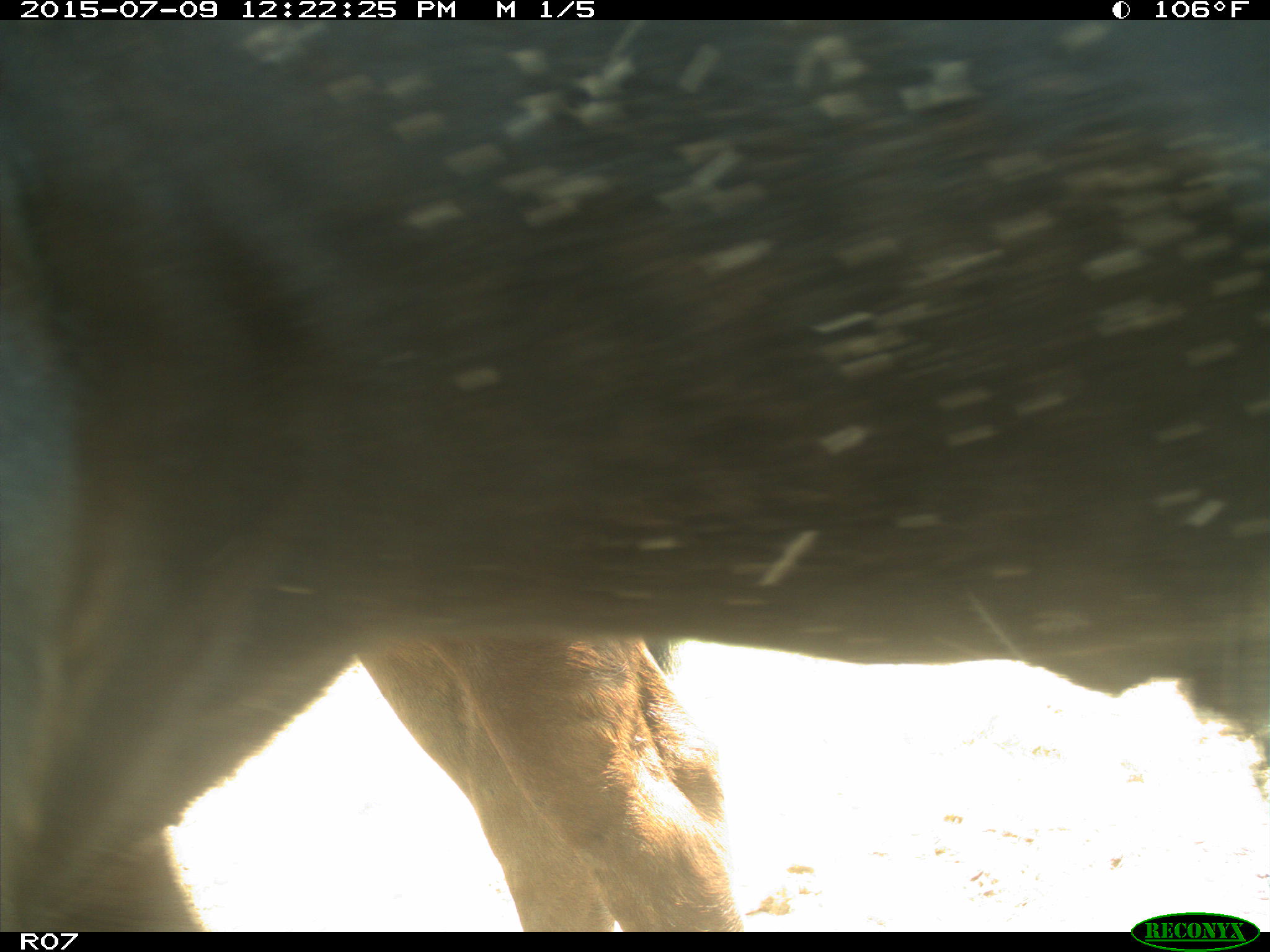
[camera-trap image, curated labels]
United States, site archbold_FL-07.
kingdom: Animalia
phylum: Chordata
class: Mammalia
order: Artiodactyla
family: Bovidae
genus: Bos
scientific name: Bos taurus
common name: domestic cow